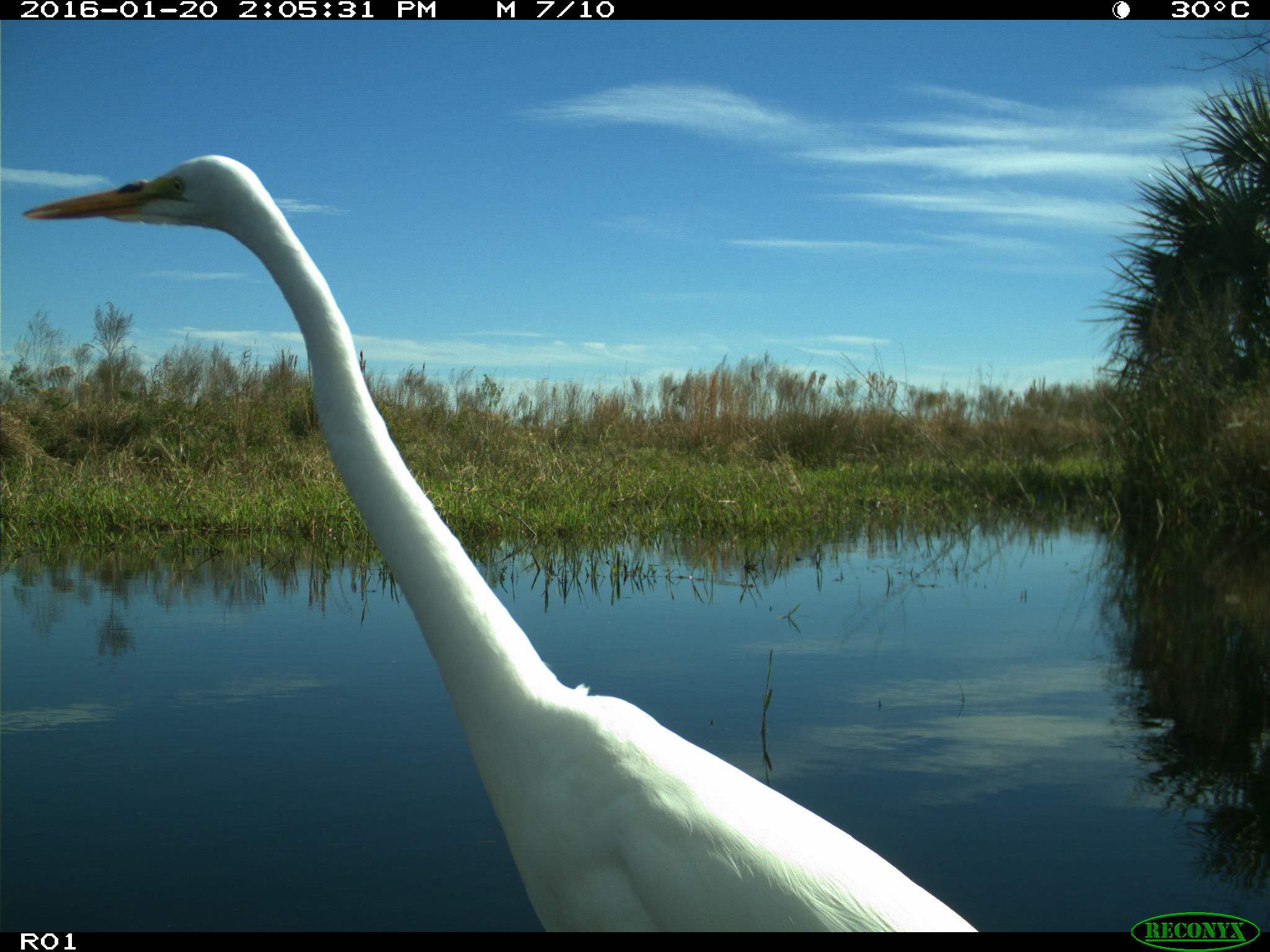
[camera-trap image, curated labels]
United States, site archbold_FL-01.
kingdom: Animalia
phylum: Chordata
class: Aves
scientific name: Aves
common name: birds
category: unidentified bird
Unidentified bird (birds) (Aves).